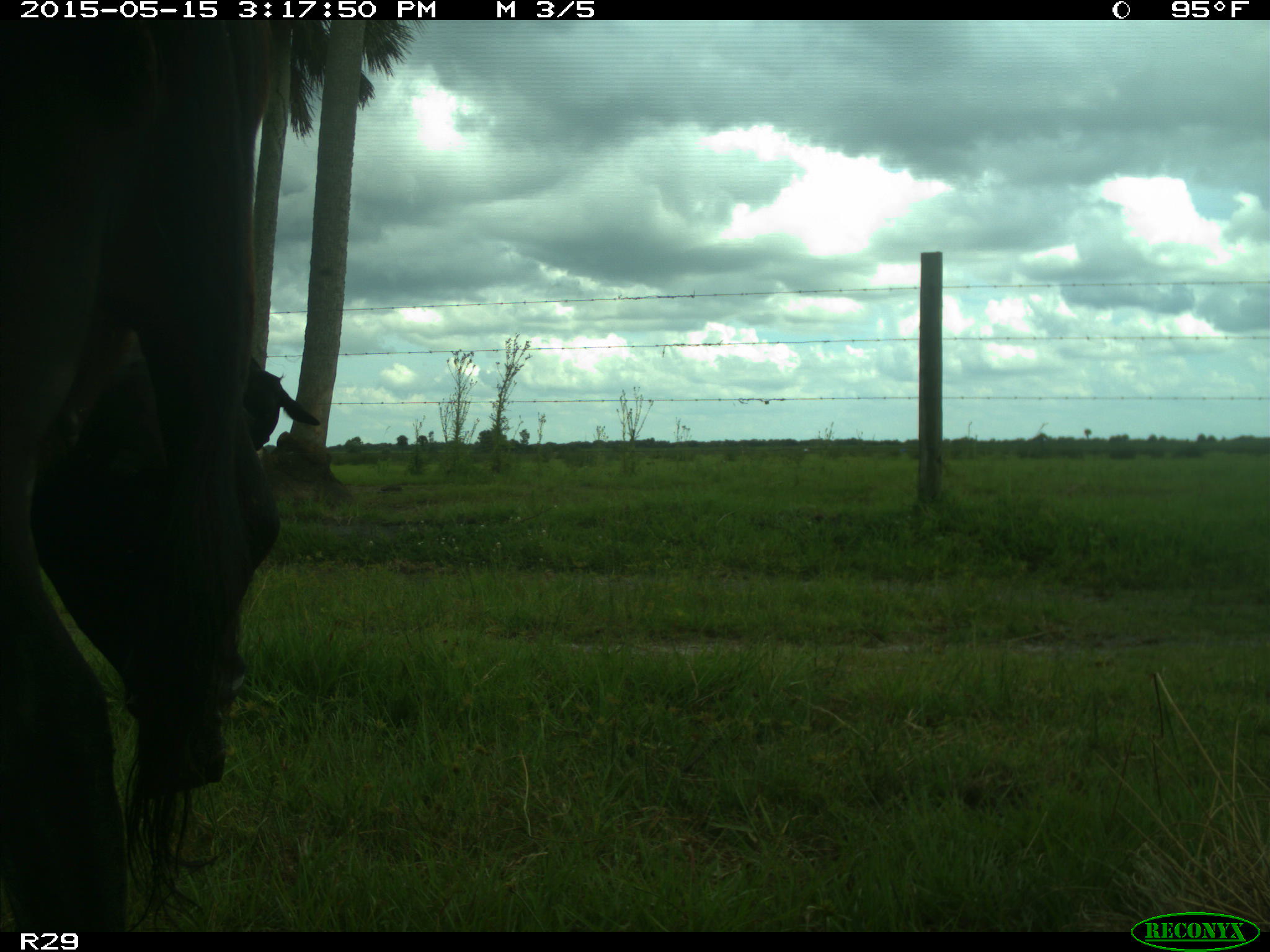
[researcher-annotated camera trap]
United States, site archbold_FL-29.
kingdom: Animalia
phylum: Chordata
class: Mammalia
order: Artiodactyla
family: Bovidae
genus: Bos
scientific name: Bos taurus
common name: domestic cow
Bos taurus (domestic cow).